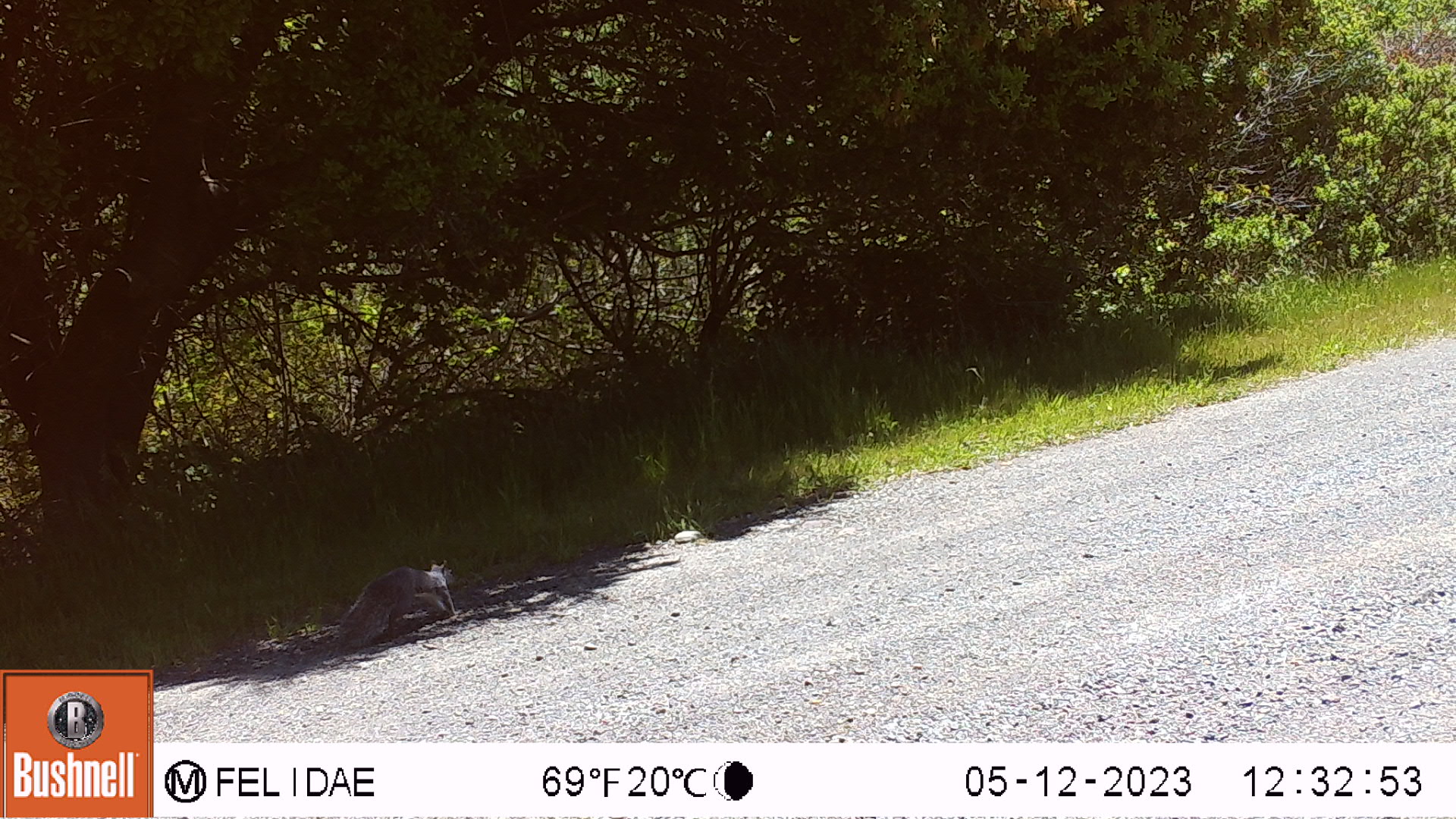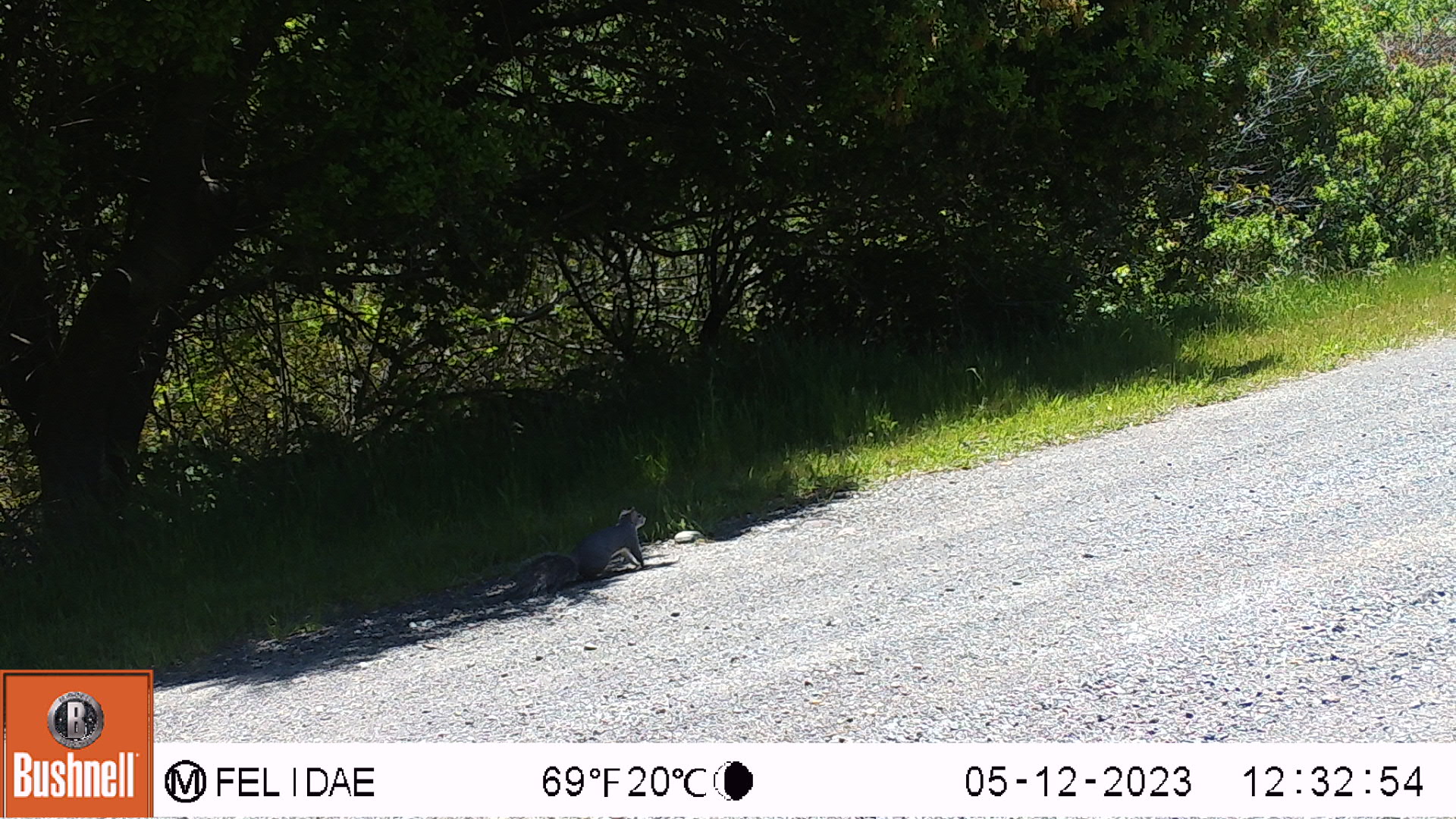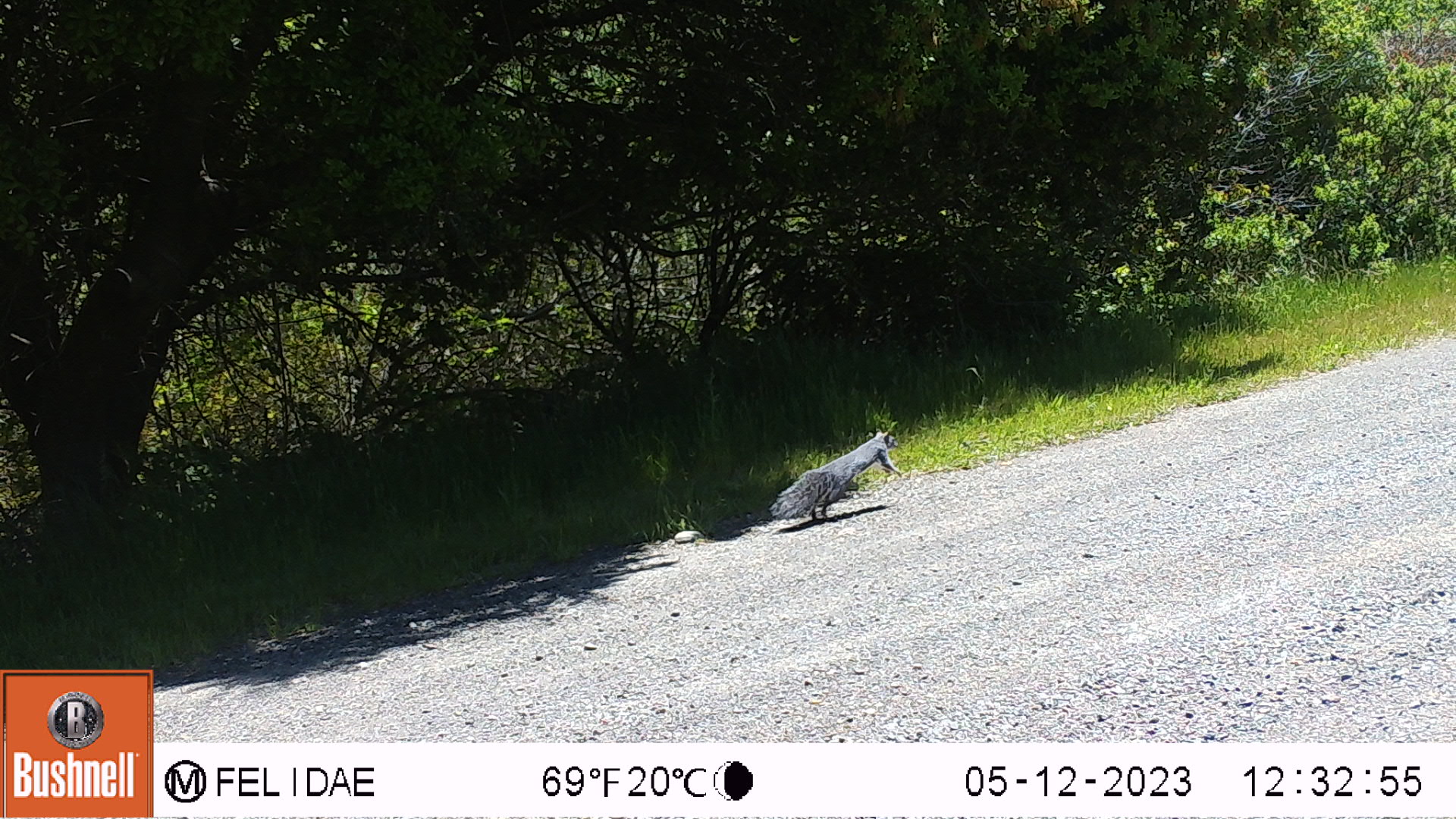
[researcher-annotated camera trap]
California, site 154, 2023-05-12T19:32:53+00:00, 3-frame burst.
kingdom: Animalia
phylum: Chordata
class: Mammalia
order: Rodentia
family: Sciuridae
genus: Sciurus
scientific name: Sciurus griseus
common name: western gray squirrel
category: western grey squirrel